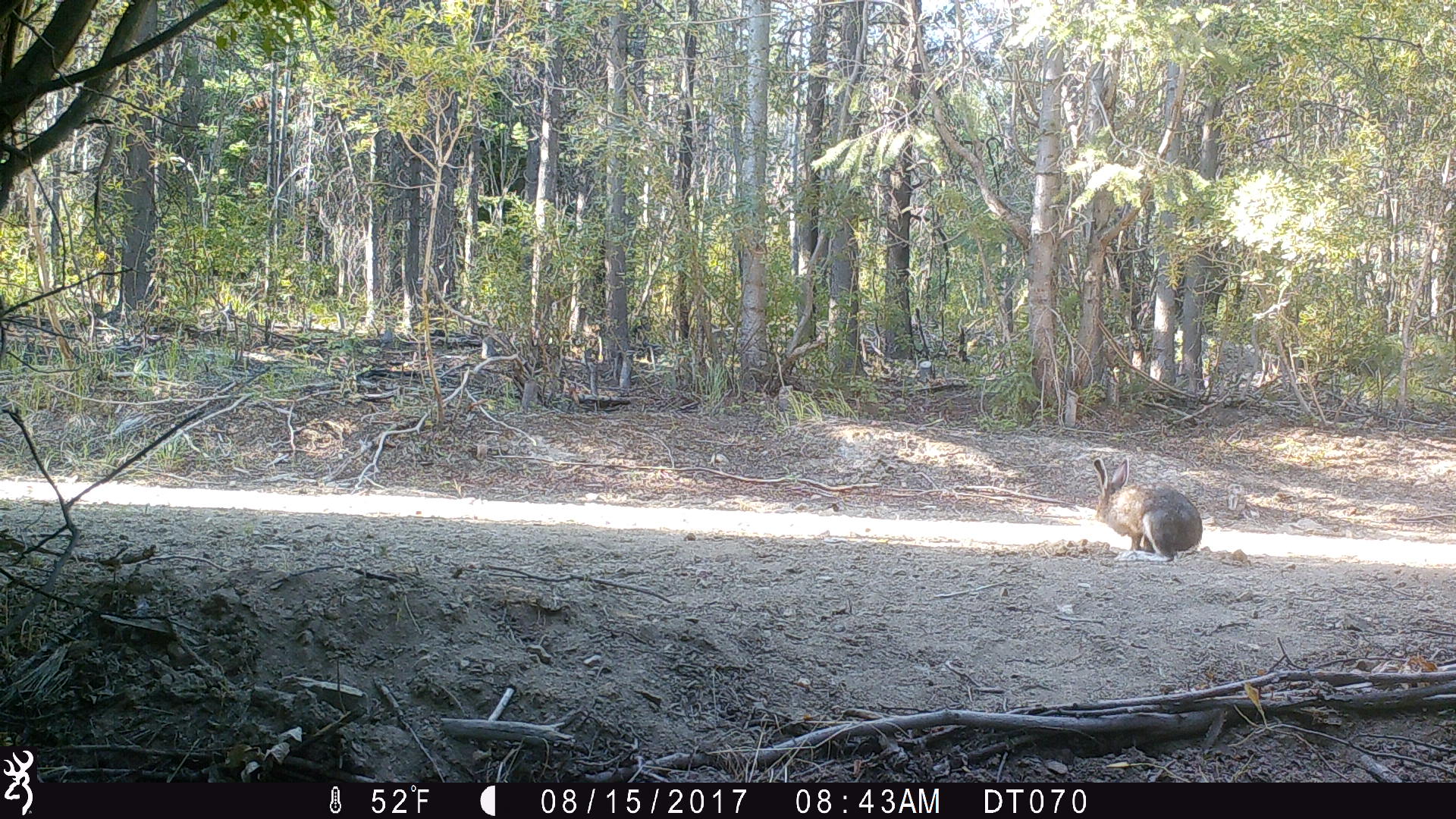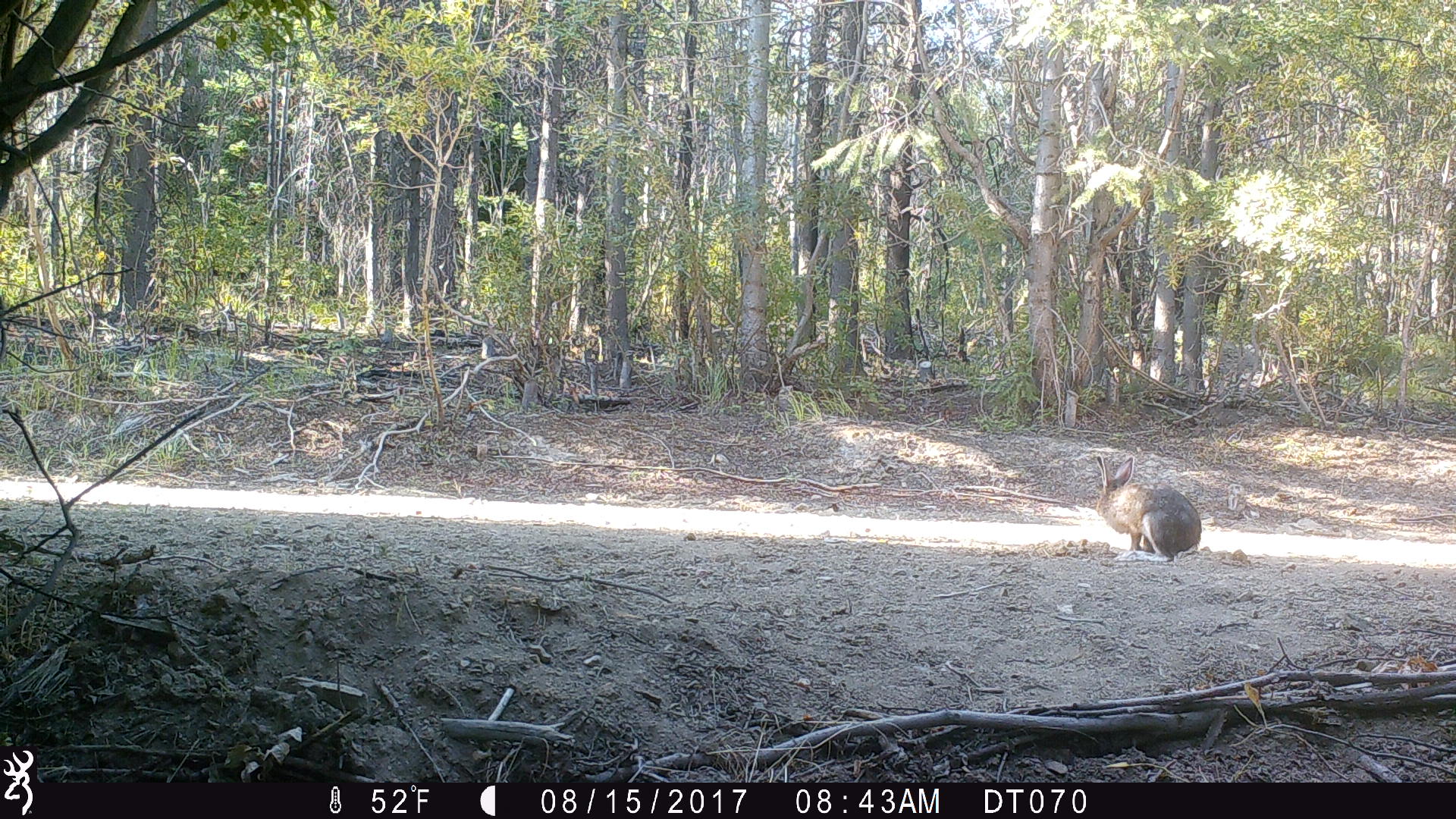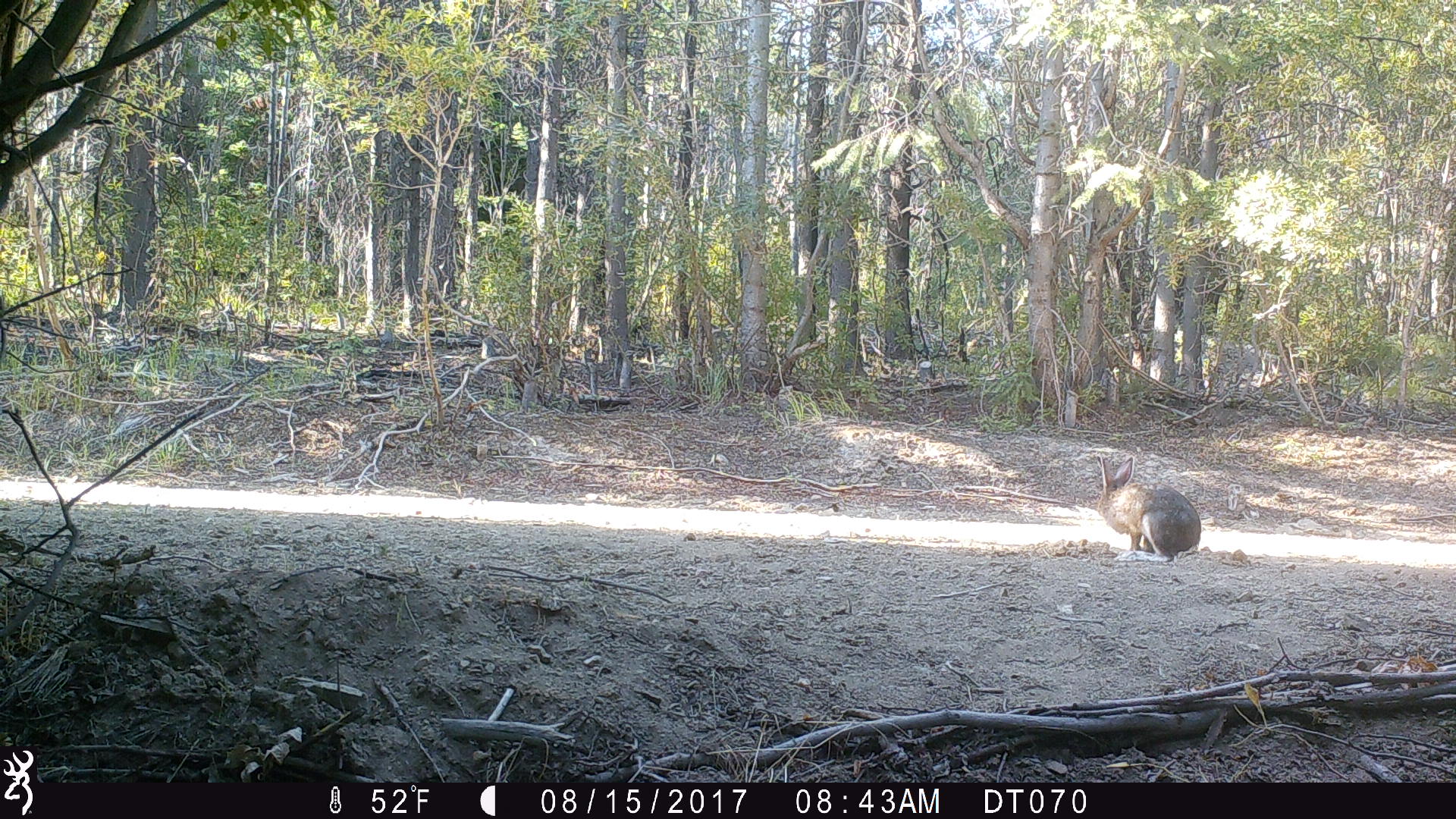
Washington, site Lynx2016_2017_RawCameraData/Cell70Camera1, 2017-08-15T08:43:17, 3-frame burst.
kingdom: Animalia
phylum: Chordata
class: Mammalia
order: Lagomorpha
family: Leporidae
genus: Lepus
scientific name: Lepus americanus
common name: snowshoe hare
Lepus americanus (snowshoe hare). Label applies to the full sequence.